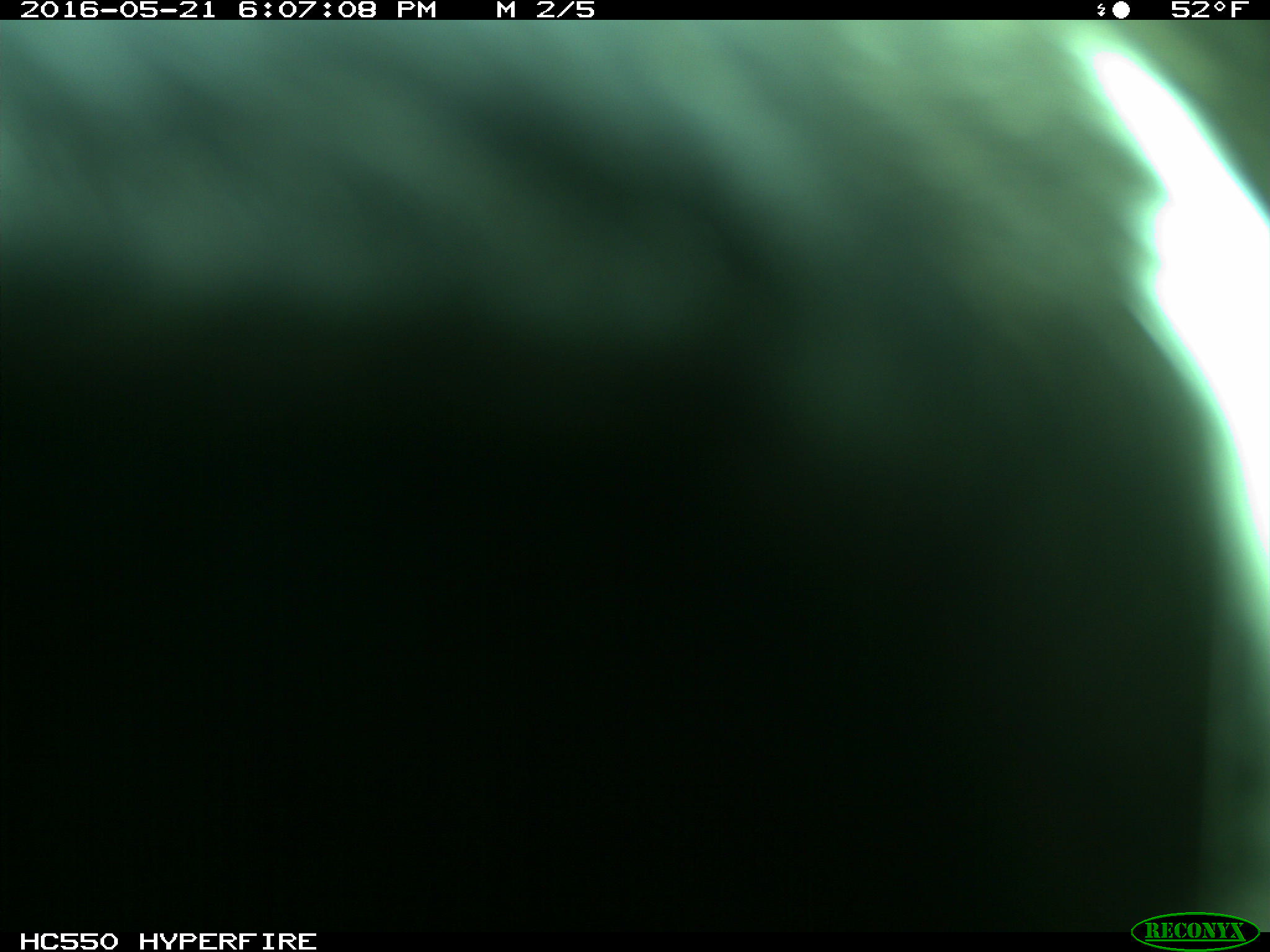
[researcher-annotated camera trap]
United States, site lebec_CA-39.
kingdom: Animalia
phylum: Chordata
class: Mammalia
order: Artiodactyla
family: Bovidae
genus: Bos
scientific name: Bos taurus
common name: domestic cow